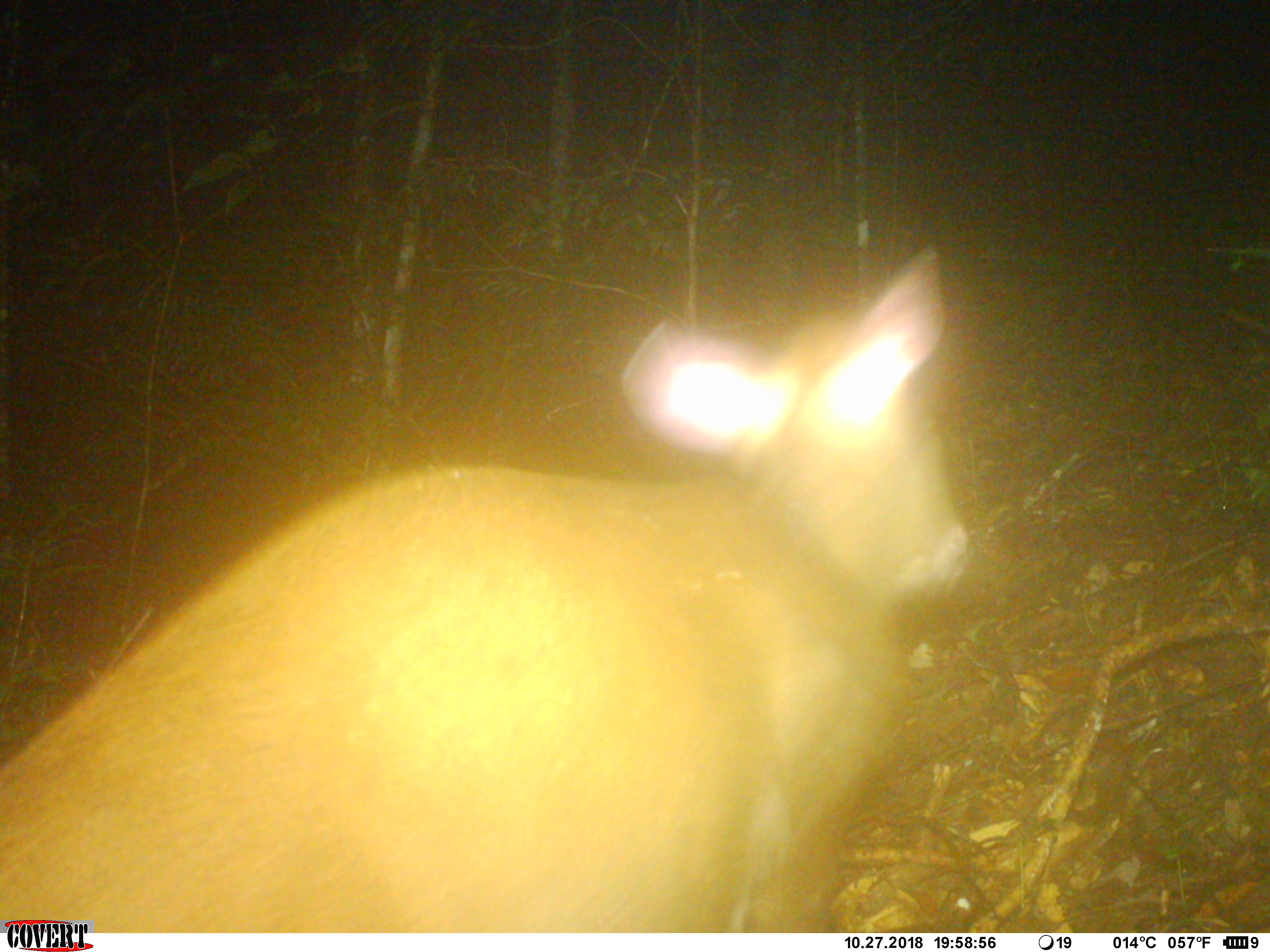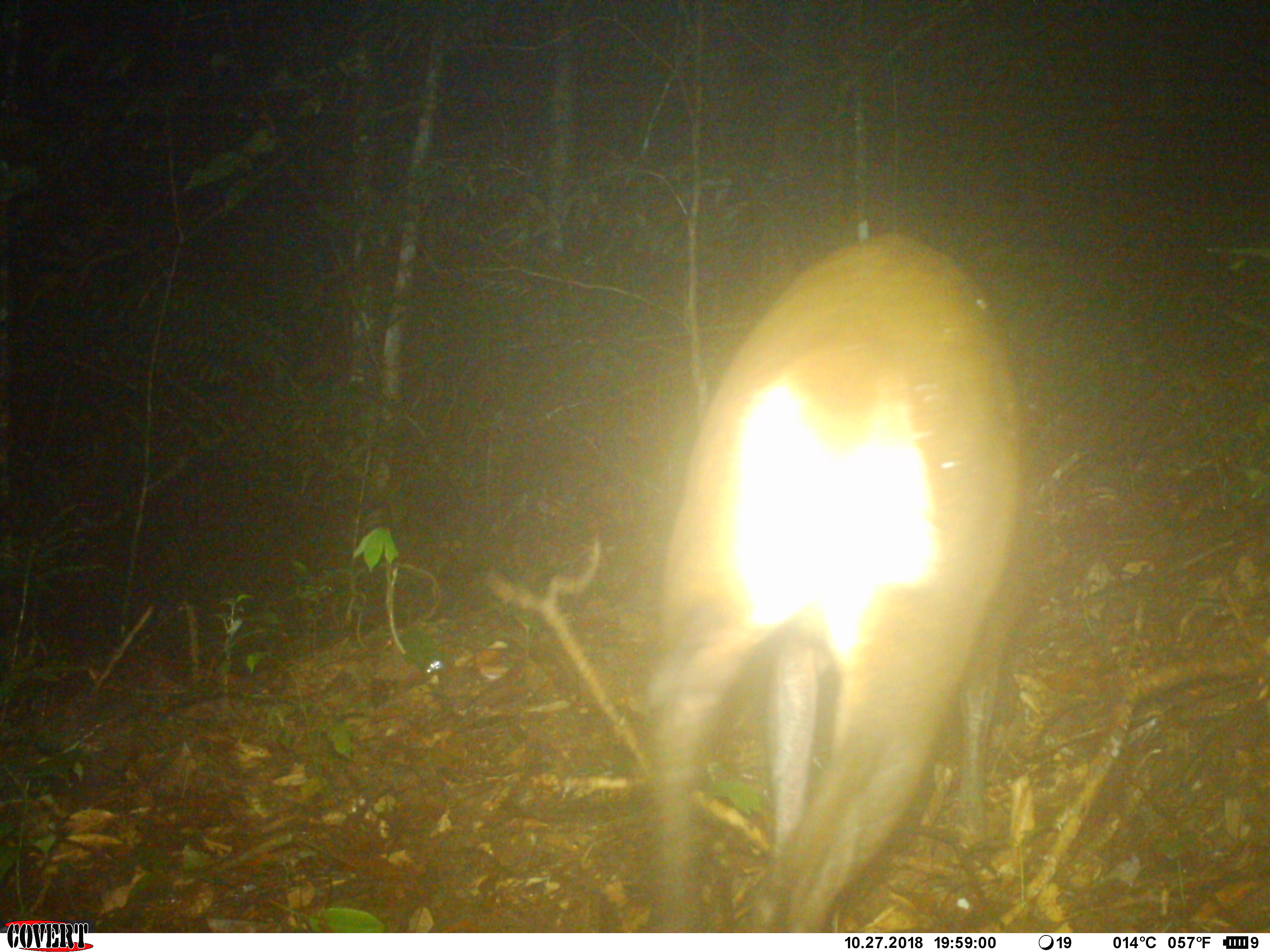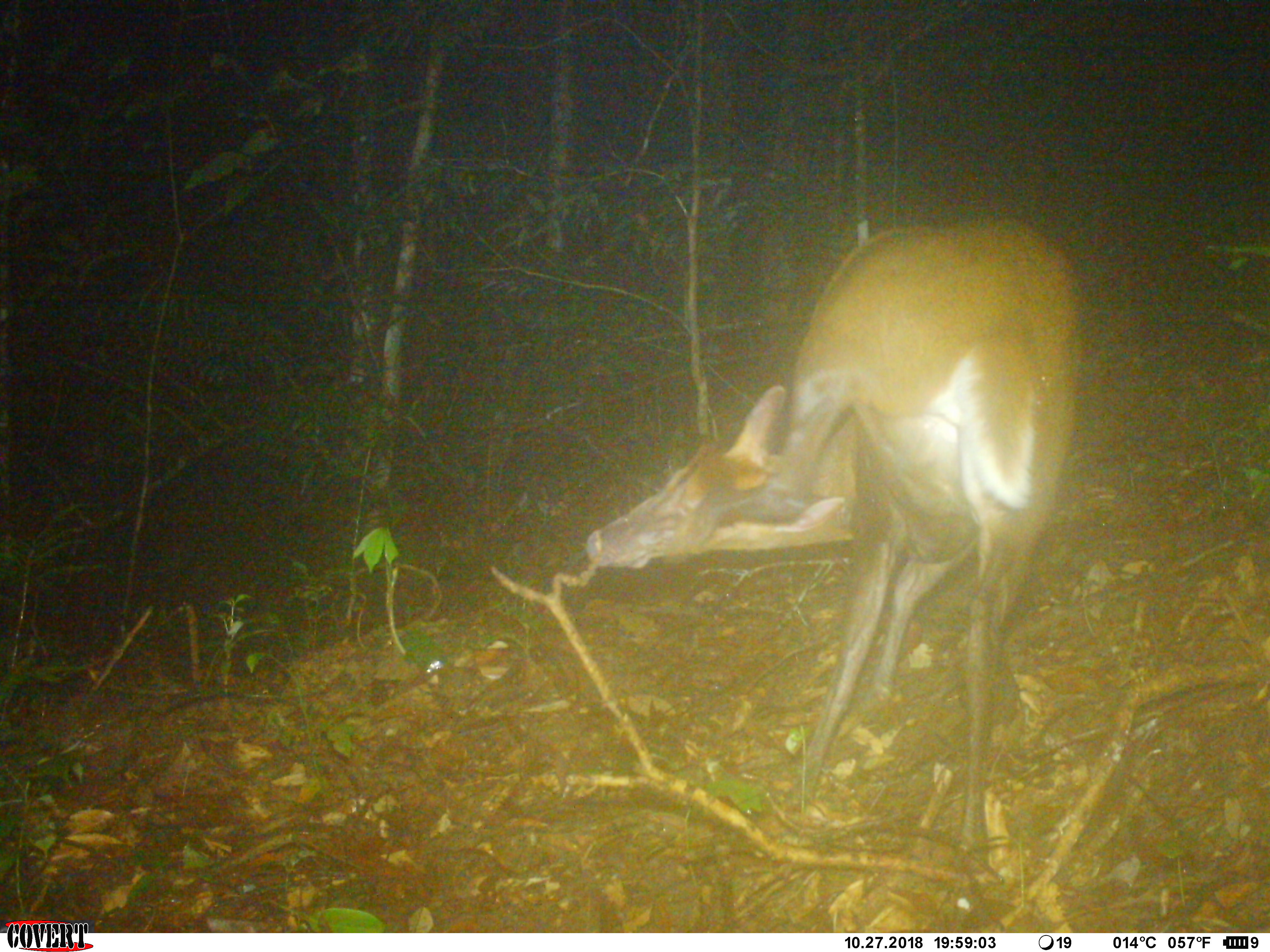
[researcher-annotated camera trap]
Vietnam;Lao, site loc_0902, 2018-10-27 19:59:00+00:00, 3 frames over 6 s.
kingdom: Animalia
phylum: Chordata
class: Mammalia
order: Artiodactyla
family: Cervidae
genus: Muntiacus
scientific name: Muntiacus rooseveltorum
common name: roosevelt's muntjac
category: roosevelts muntjac group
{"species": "roosevelts muntjac group (roosevelt's muntjac) (Muntiacus rooseveltorum)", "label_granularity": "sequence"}